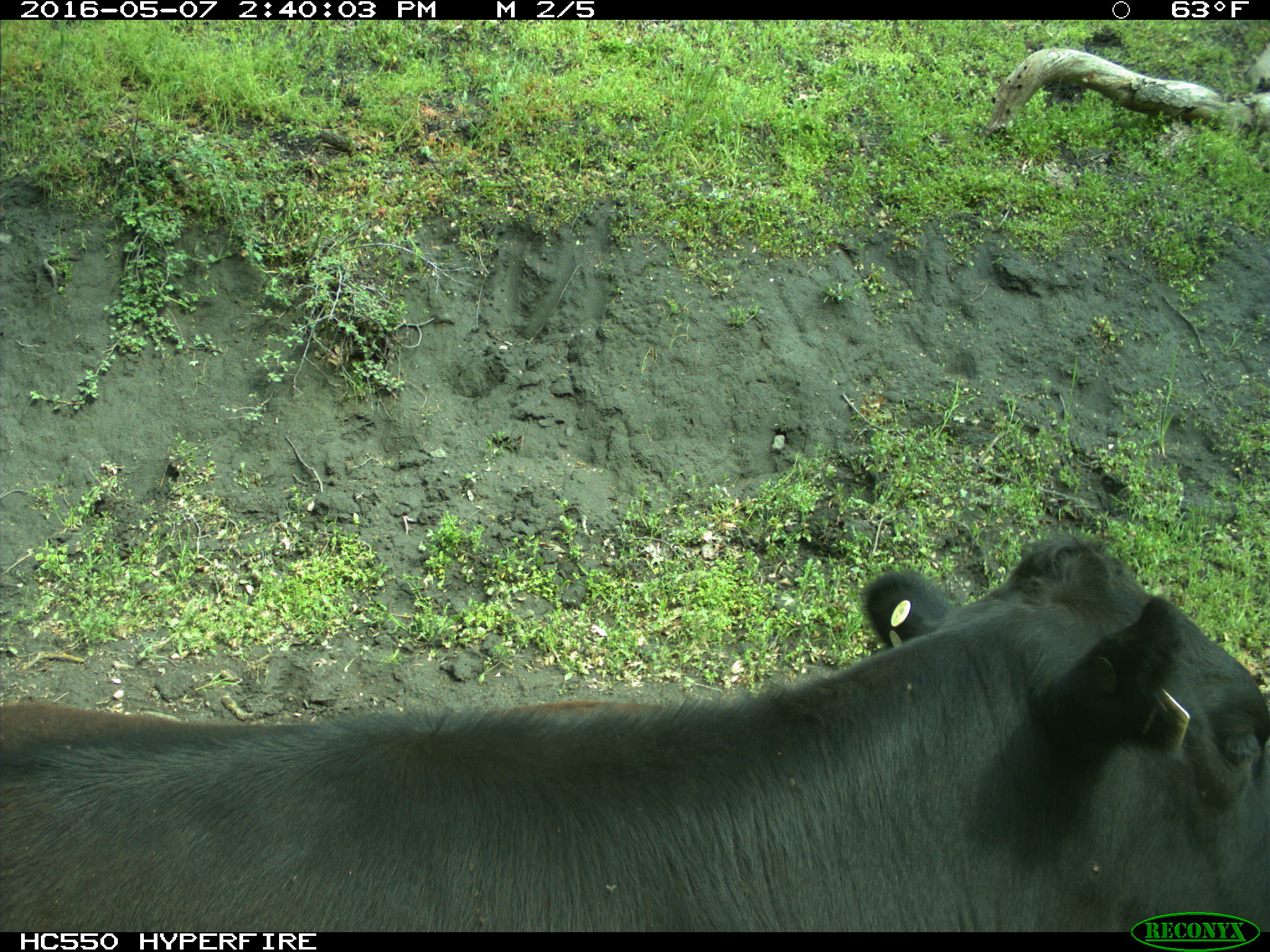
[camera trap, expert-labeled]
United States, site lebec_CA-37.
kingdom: Animalia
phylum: Chordata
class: Mammalia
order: Artiodactyla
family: Bovidae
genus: Bos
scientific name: Bos taurus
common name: domestic cow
Bos taurus (domestic cow).